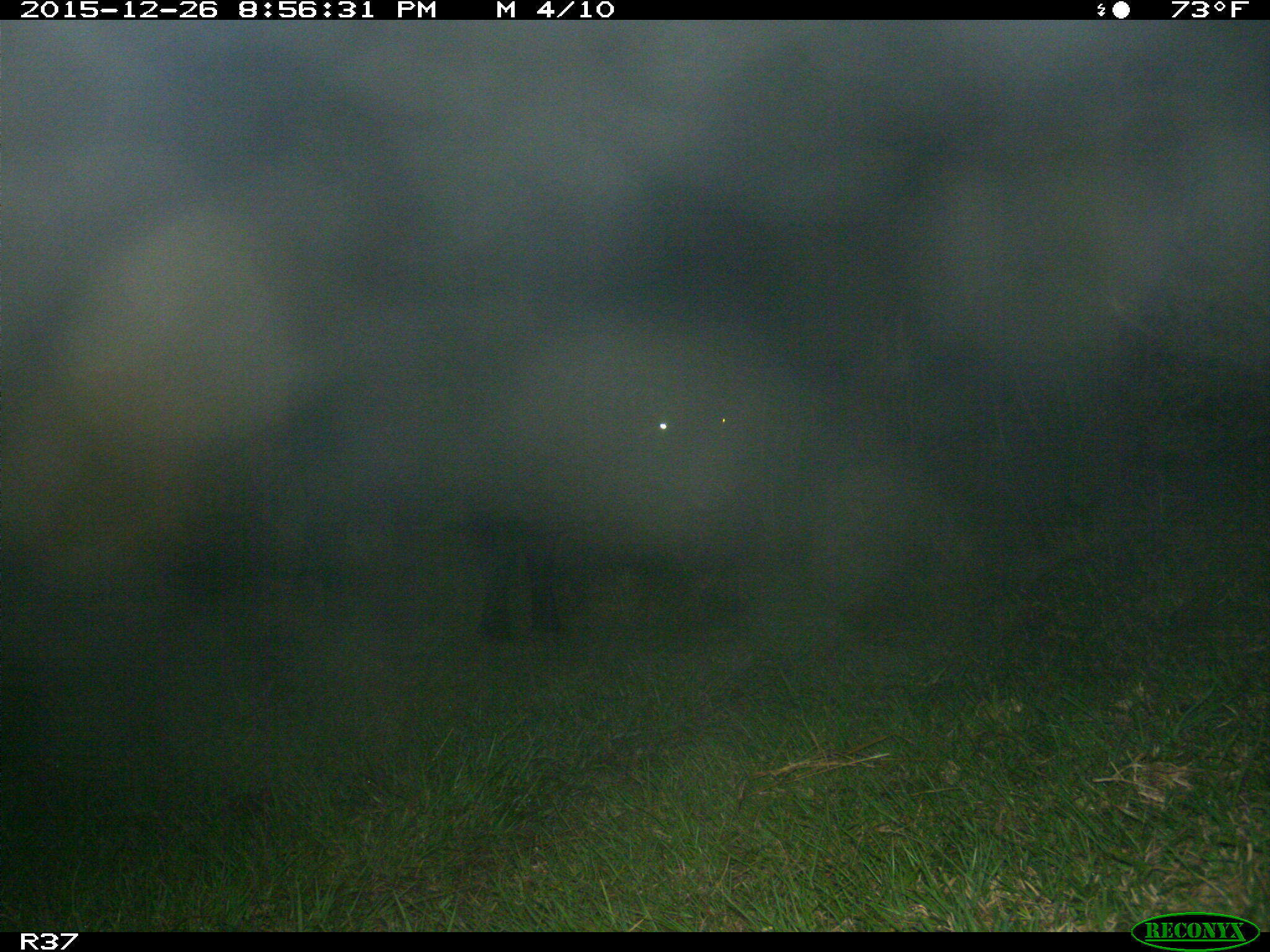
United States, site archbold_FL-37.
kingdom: Animalia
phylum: Chordata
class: Mammalia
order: Artiodactyla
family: Bovidae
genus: Bos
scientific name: Bos taurus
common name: domestic cow